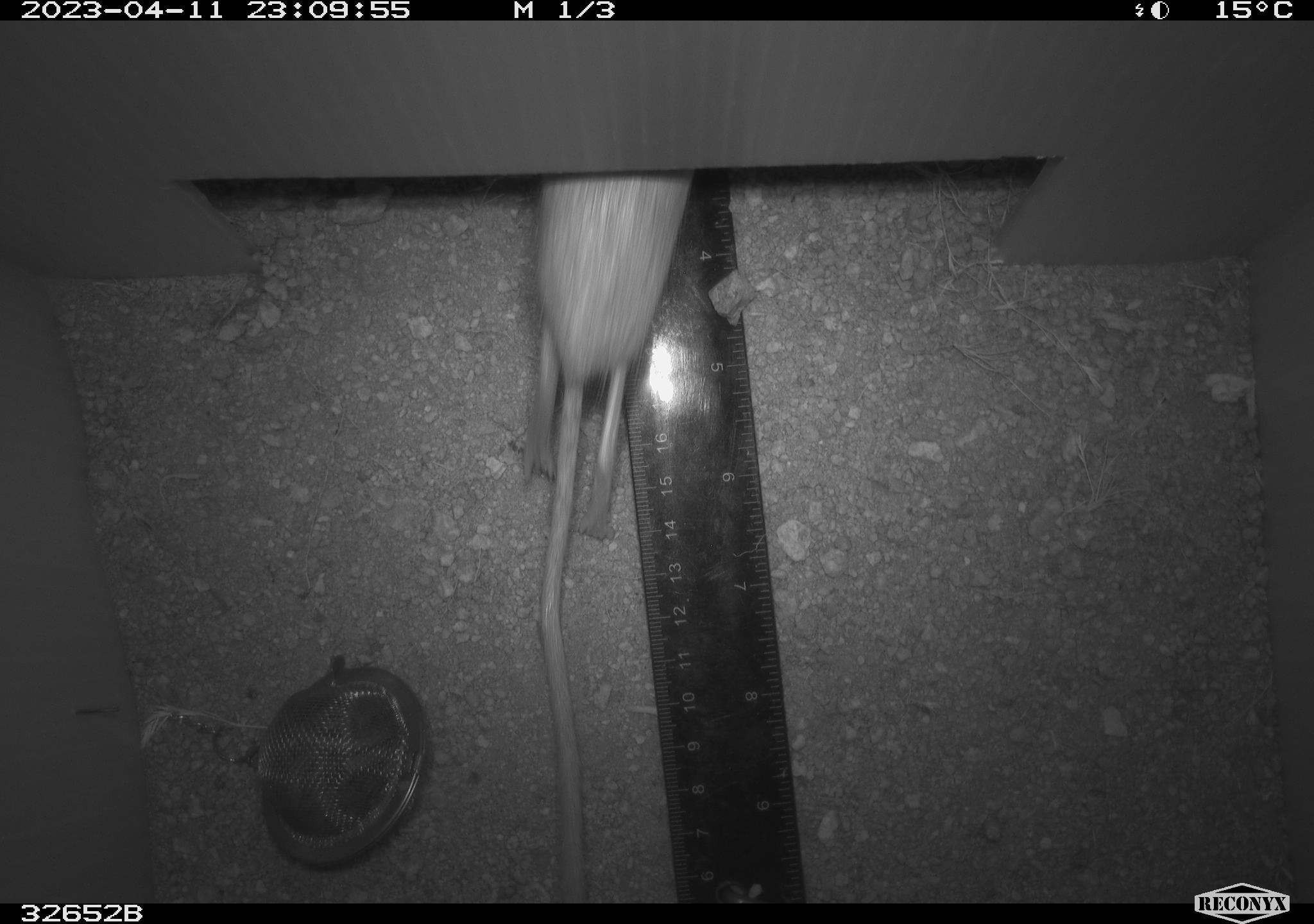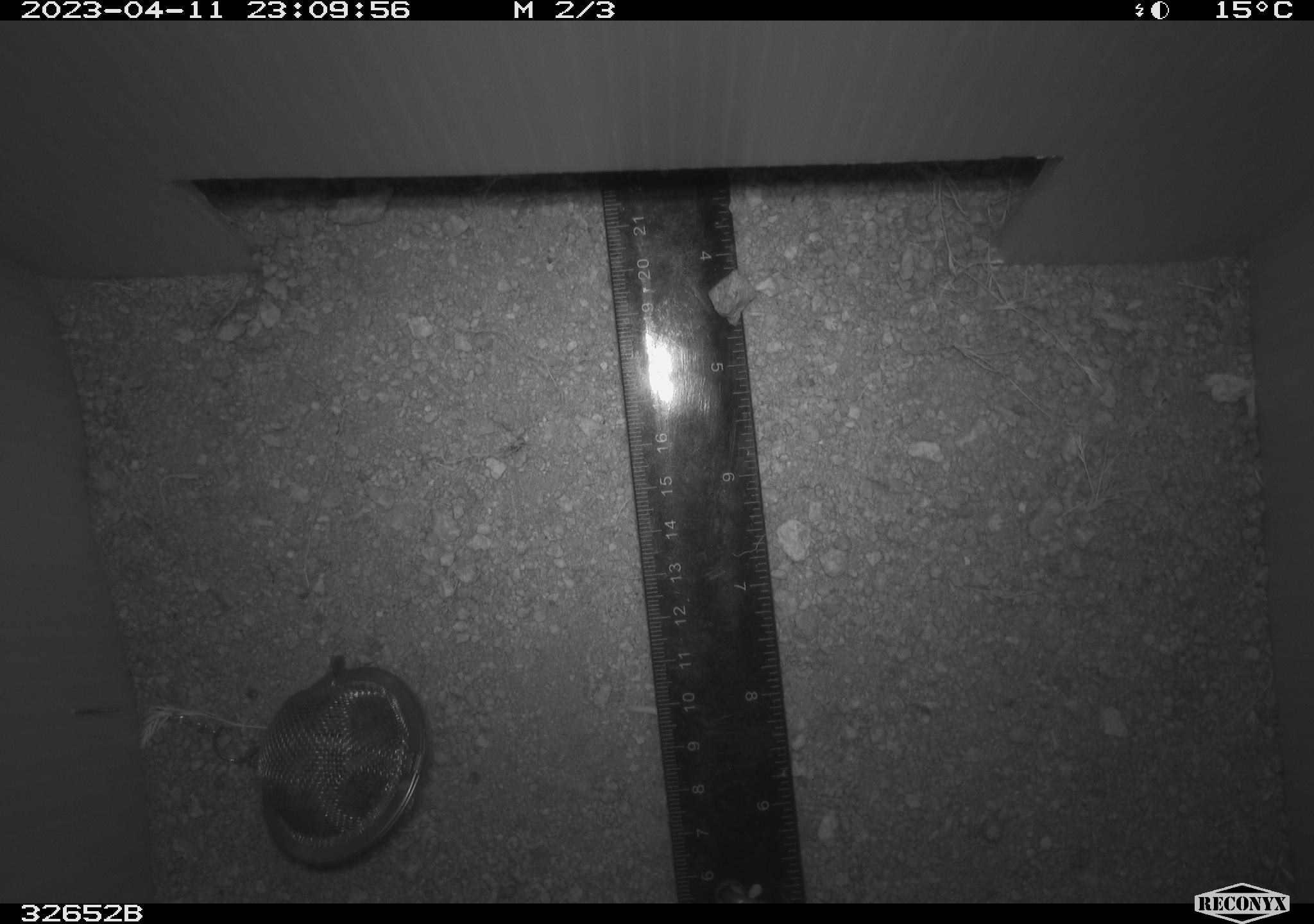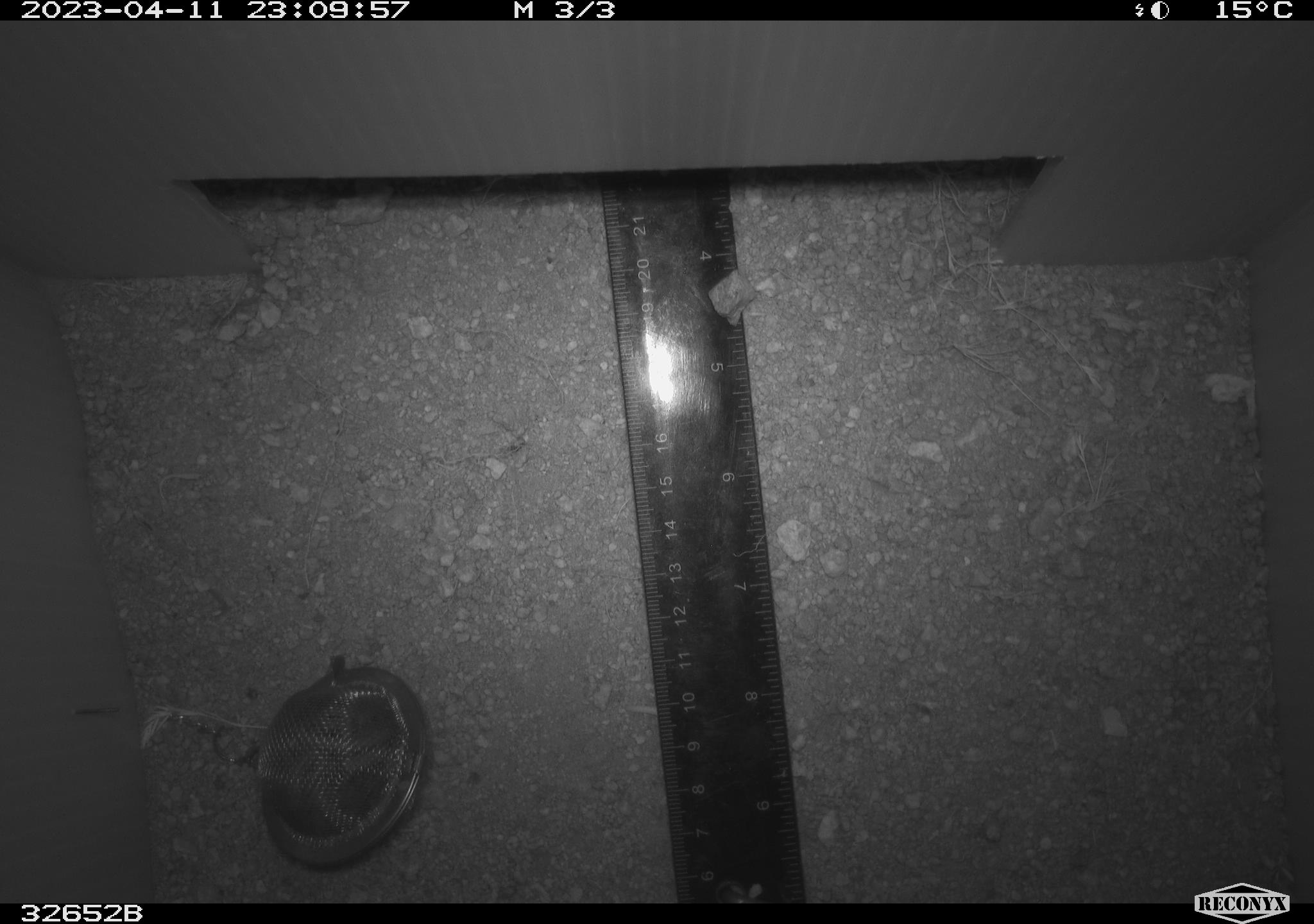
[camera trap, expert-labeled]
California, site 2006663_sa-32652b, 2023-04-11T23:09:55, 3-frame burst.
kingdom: Animalia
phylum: Chordata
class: Mammalia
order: Rodentia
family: Heteromyidae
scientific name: Heteromyidae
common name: kangaroo rats and pocket mice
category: heteromyidae family